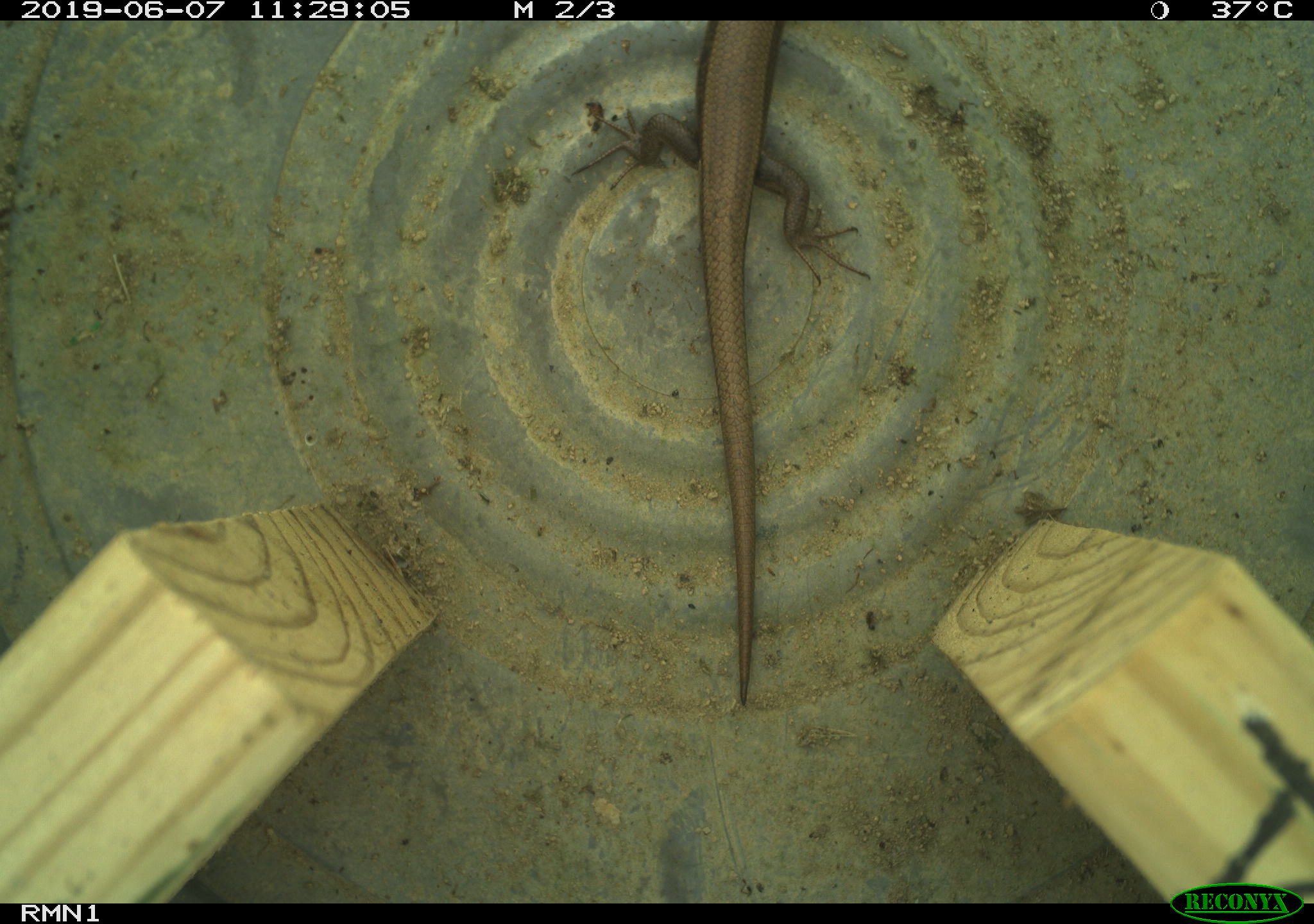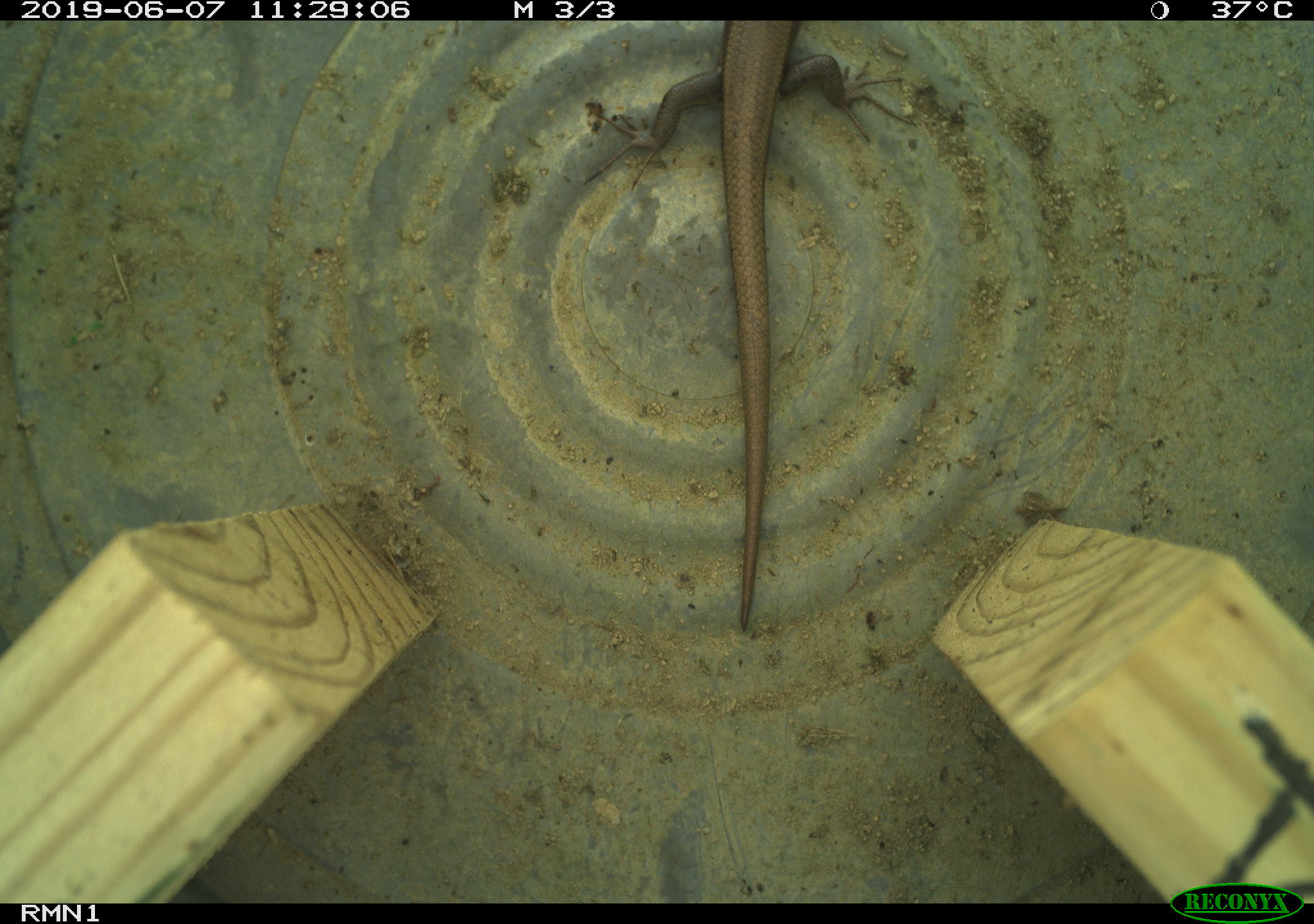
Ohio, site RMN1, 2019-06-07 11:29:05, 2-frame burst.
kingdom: Animalia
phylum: Chordata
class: Reptilia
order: Squamata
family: Scincidae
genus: Plestiodon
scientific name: Plestiodon fasciatus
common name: common five-lined skink